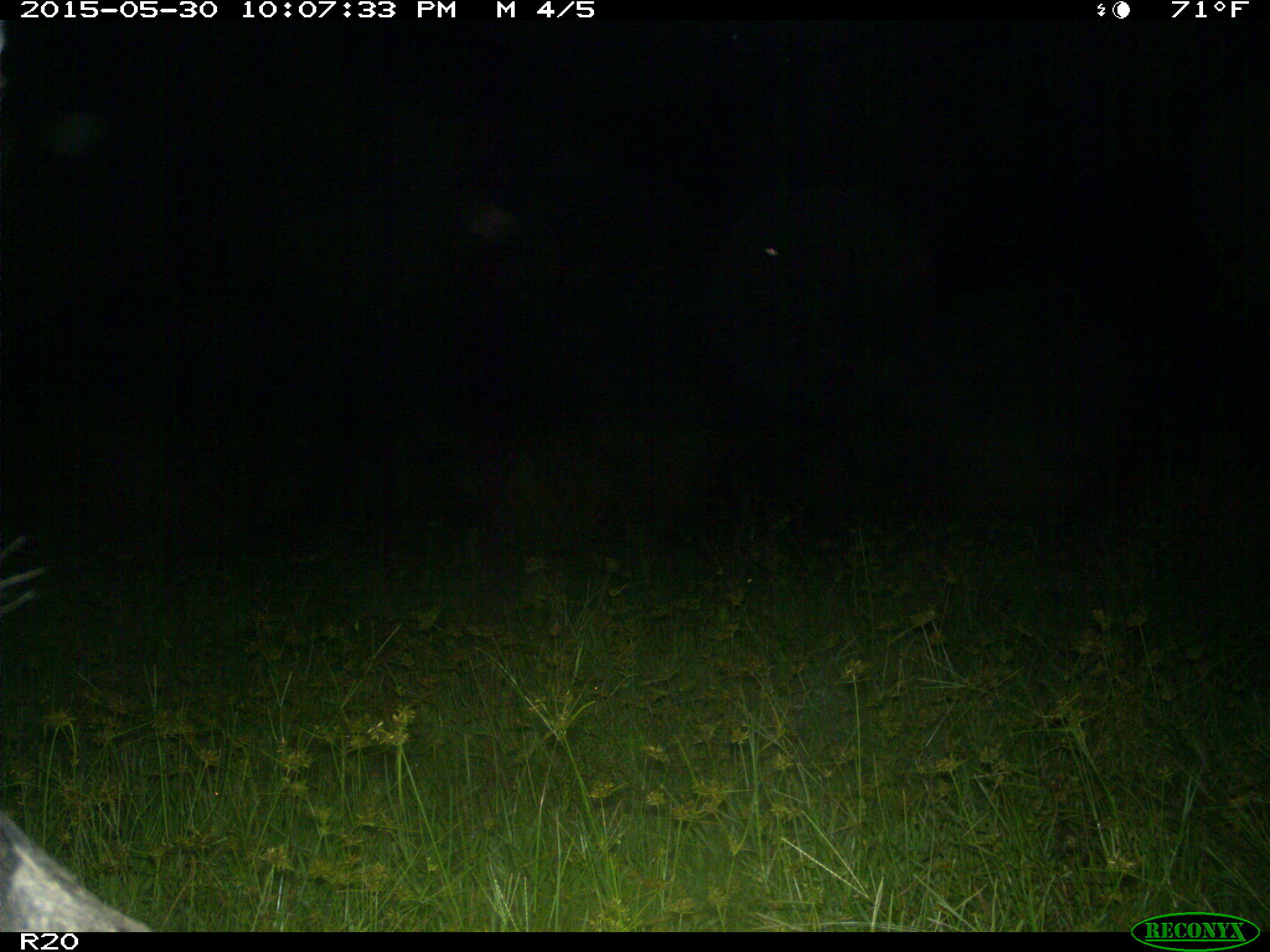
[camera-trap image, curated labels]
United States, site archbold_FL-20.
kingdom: Animalia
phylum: Chordata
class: Mammalia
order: Artiodactyla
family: Suidae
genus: Sus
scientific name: Sus scrofa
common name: wild boar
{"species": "Sus scrofa (wild boar)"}